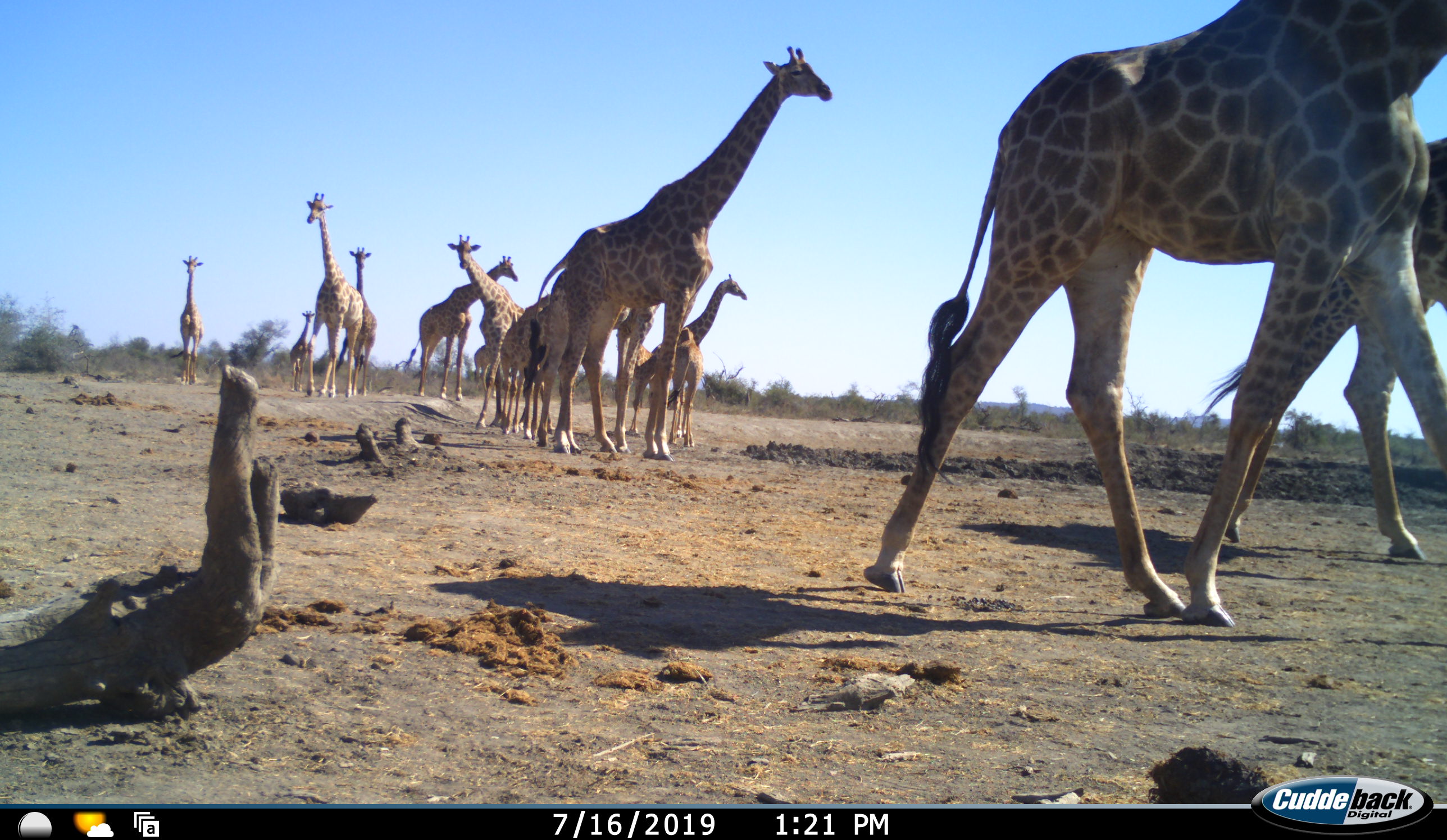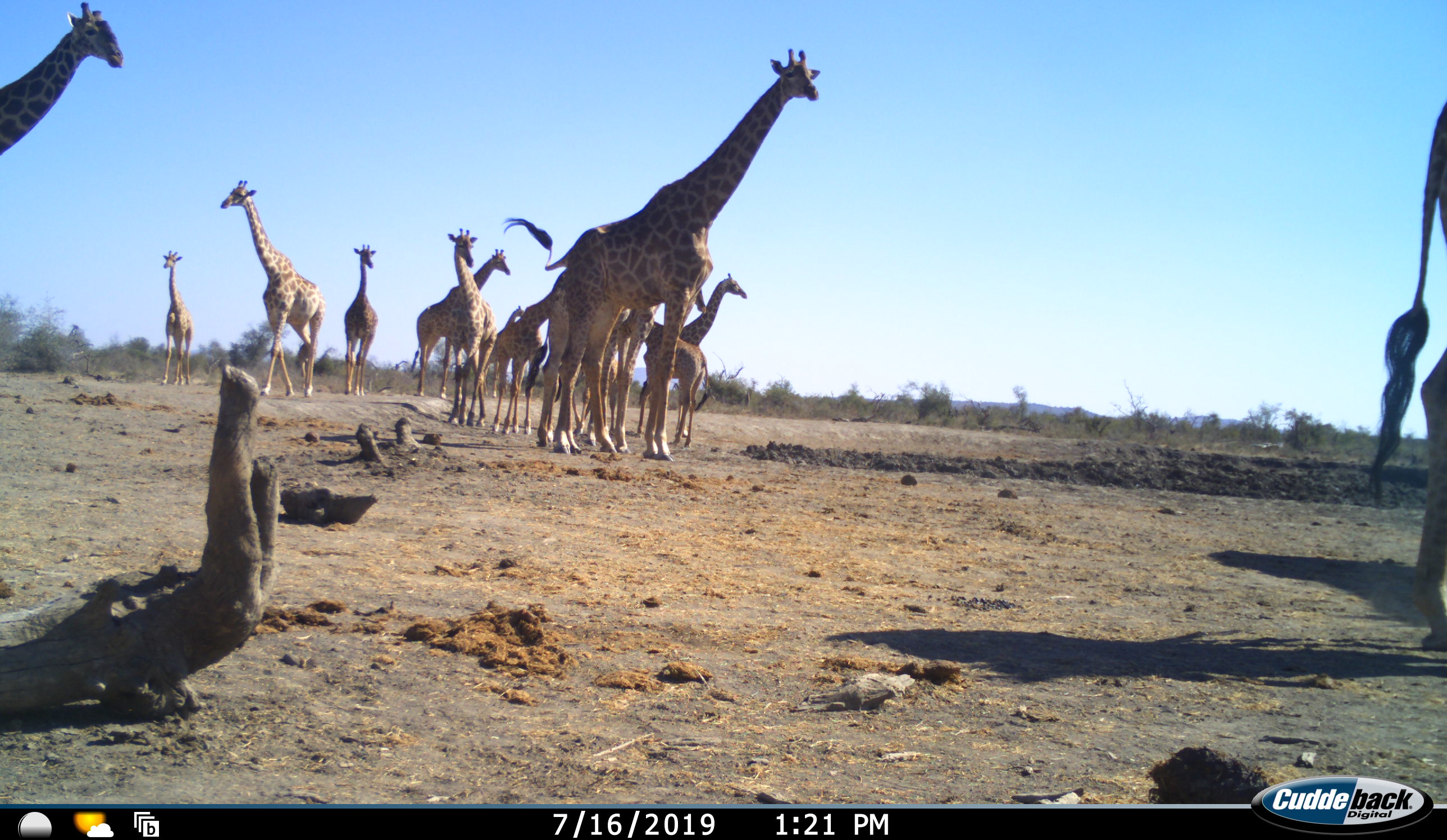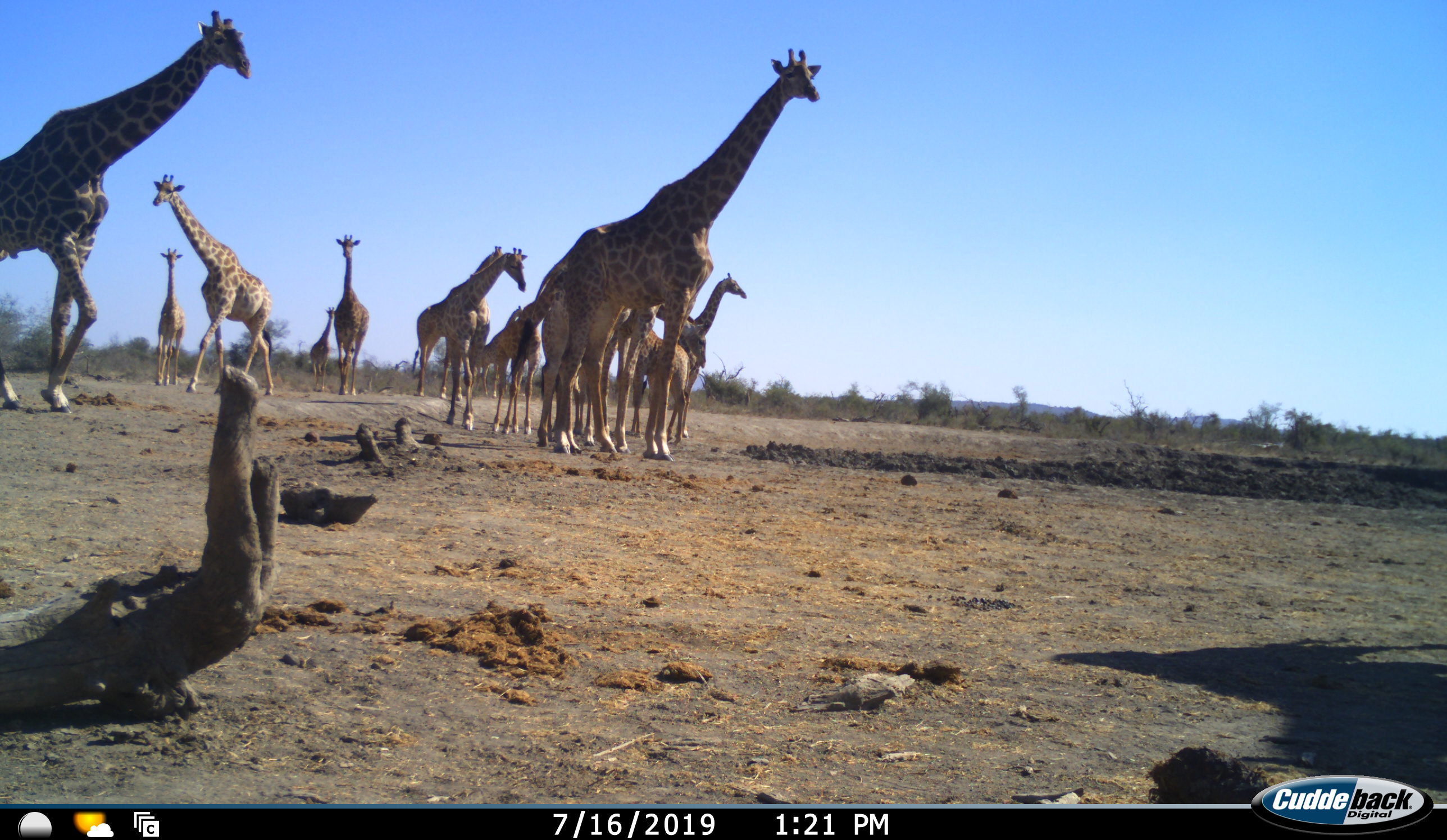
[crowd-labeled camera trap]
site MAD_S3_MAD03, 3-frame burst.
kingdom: Animalia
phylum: Chordata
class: Mammalia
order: Artiodactyla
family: Giraffidae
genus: Giraffa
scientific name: Giraffa camelopardalis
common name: giraffe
Giraffe (Giraffa camelopardalis), count 11-50. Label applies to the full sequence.